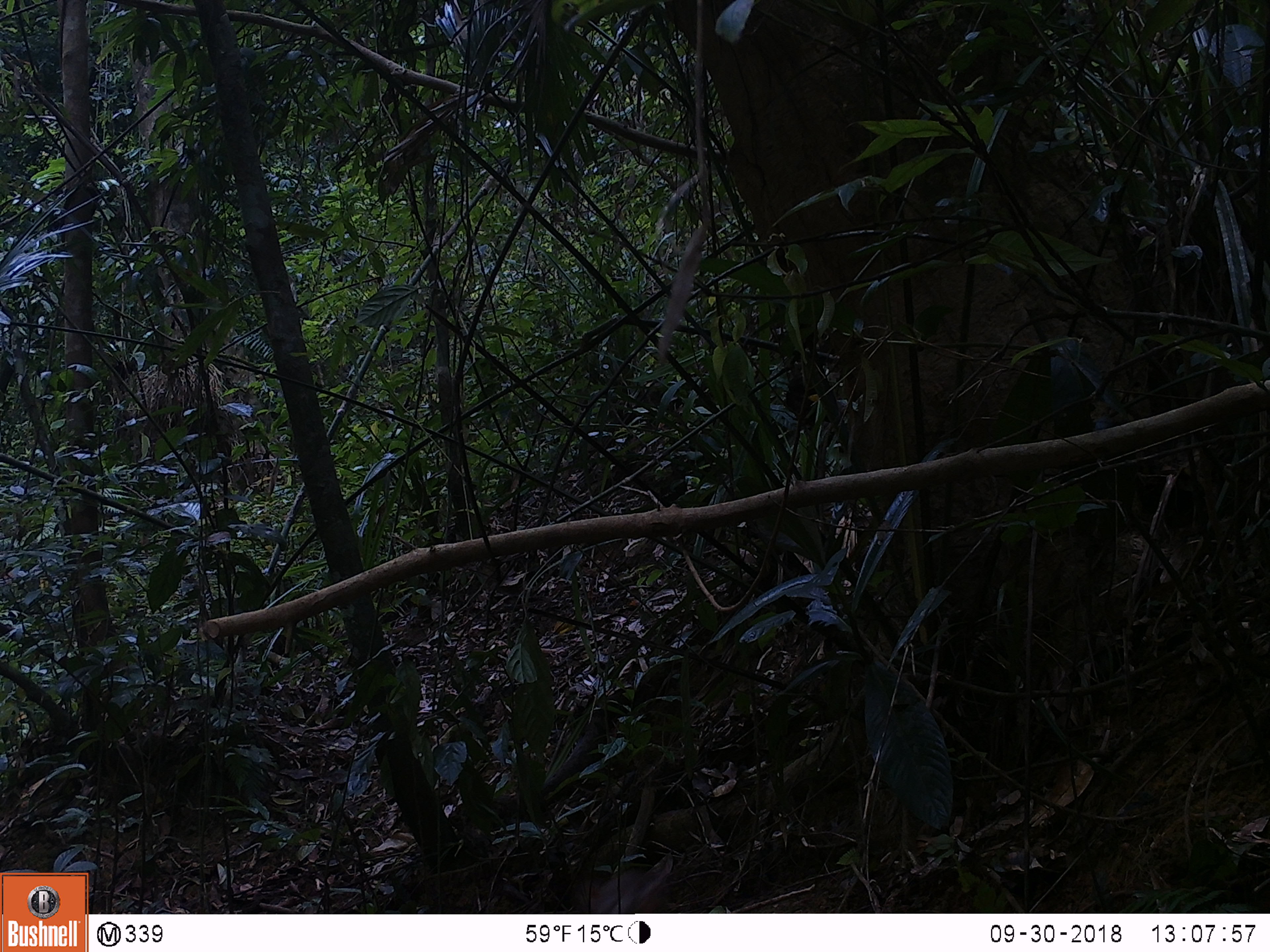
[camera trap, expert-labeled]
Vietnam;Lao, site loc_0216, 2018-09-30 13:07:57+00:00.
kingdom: Animalia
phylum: Chordata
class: Mammalia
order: Primates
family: Cercopithecidae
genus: Macaca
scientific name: Macaca nemestrina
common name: pig-tailed macaque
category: pig tailed macaque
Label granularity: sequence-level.